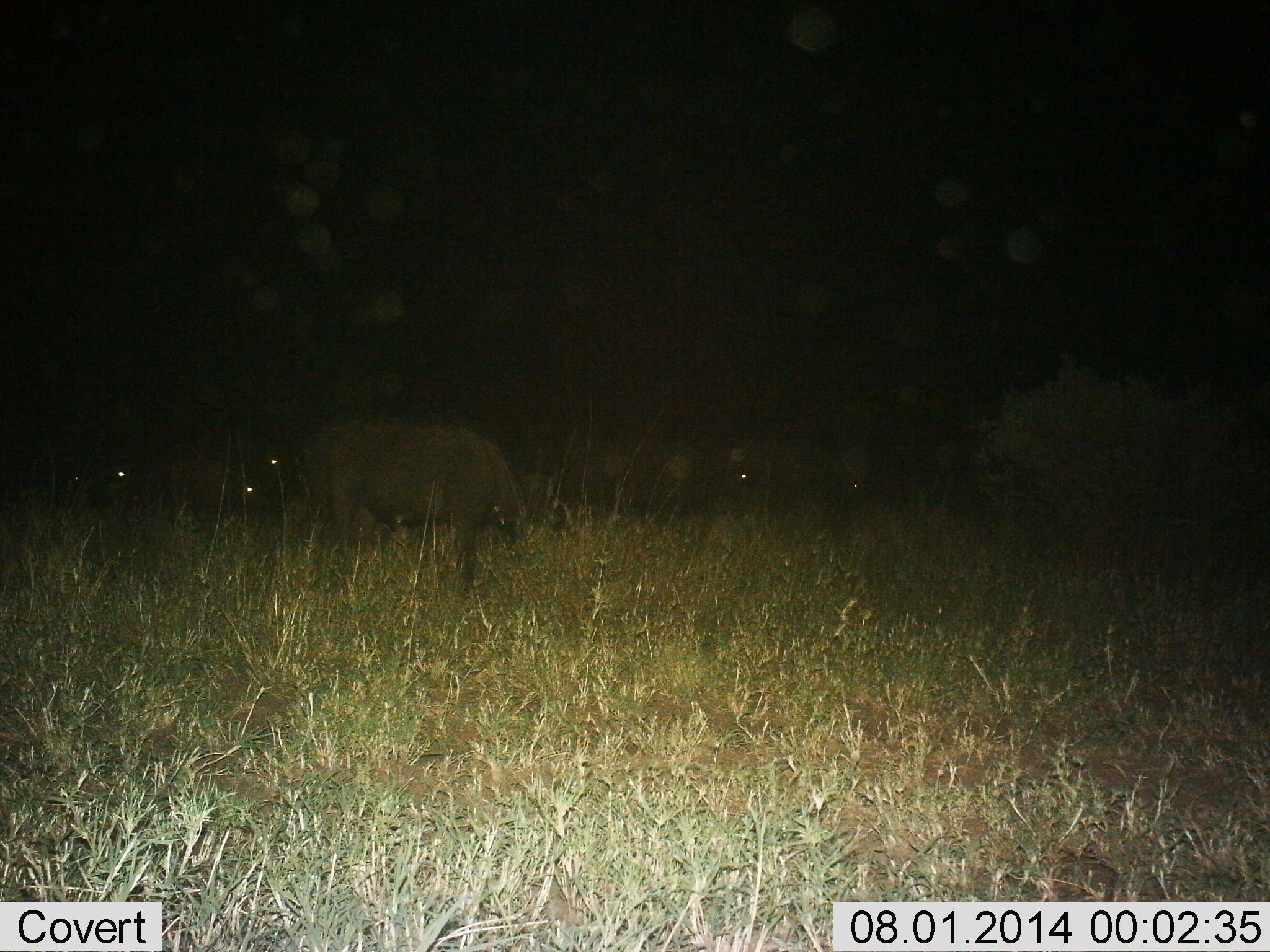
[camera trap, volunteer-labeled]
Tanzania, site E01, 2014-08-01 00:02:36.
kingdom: Animalia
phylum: Chordata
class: Mammalia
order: Artiodactyla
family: Bovidae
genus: Syncerus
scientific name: Syncerus caffer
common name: cape buffalo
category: buffalo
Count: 7.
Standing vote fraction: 40%.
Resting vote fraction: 20%.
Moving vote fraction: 10%.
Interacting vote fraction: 0%.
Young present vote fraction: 0%.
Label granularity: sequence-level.